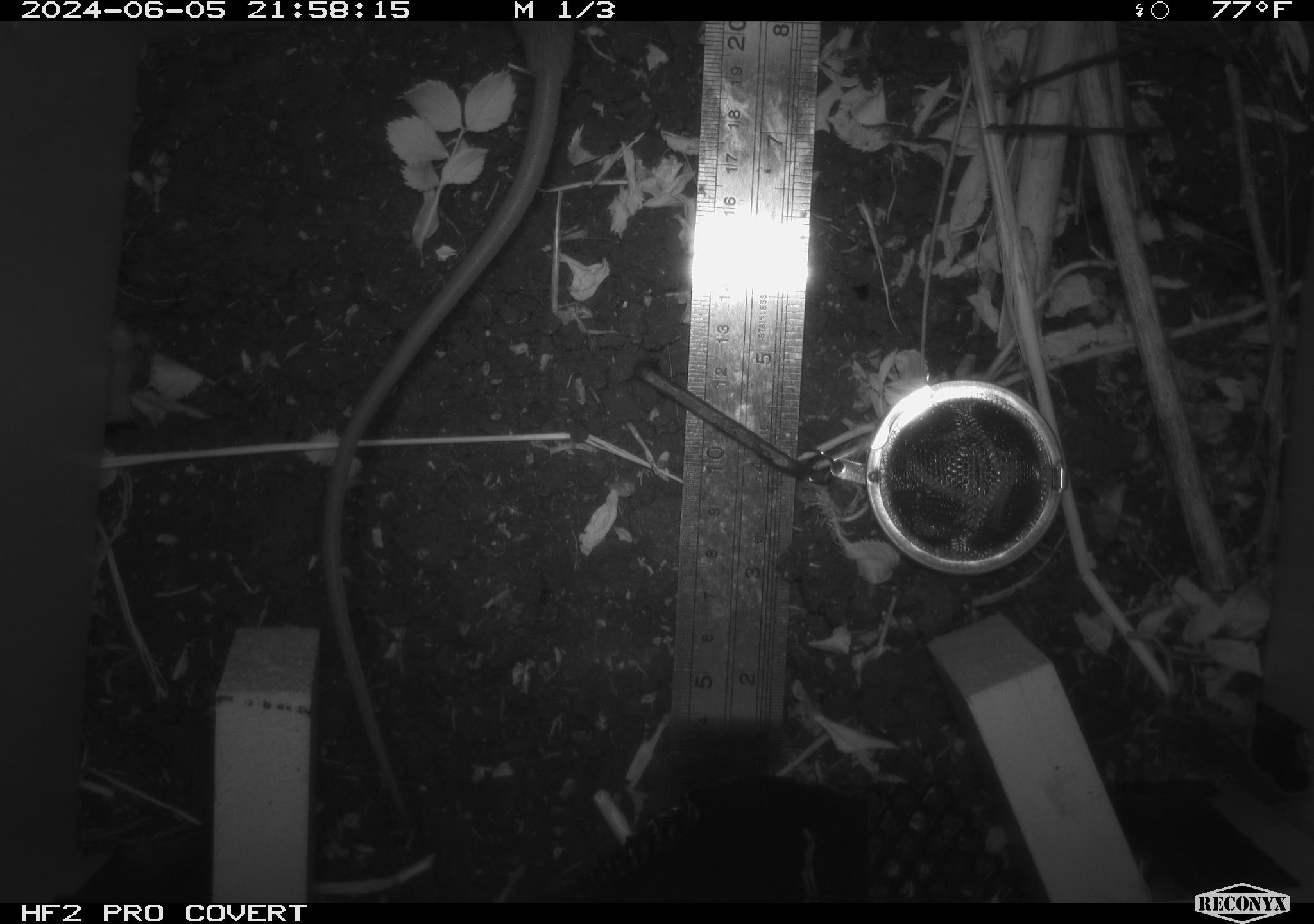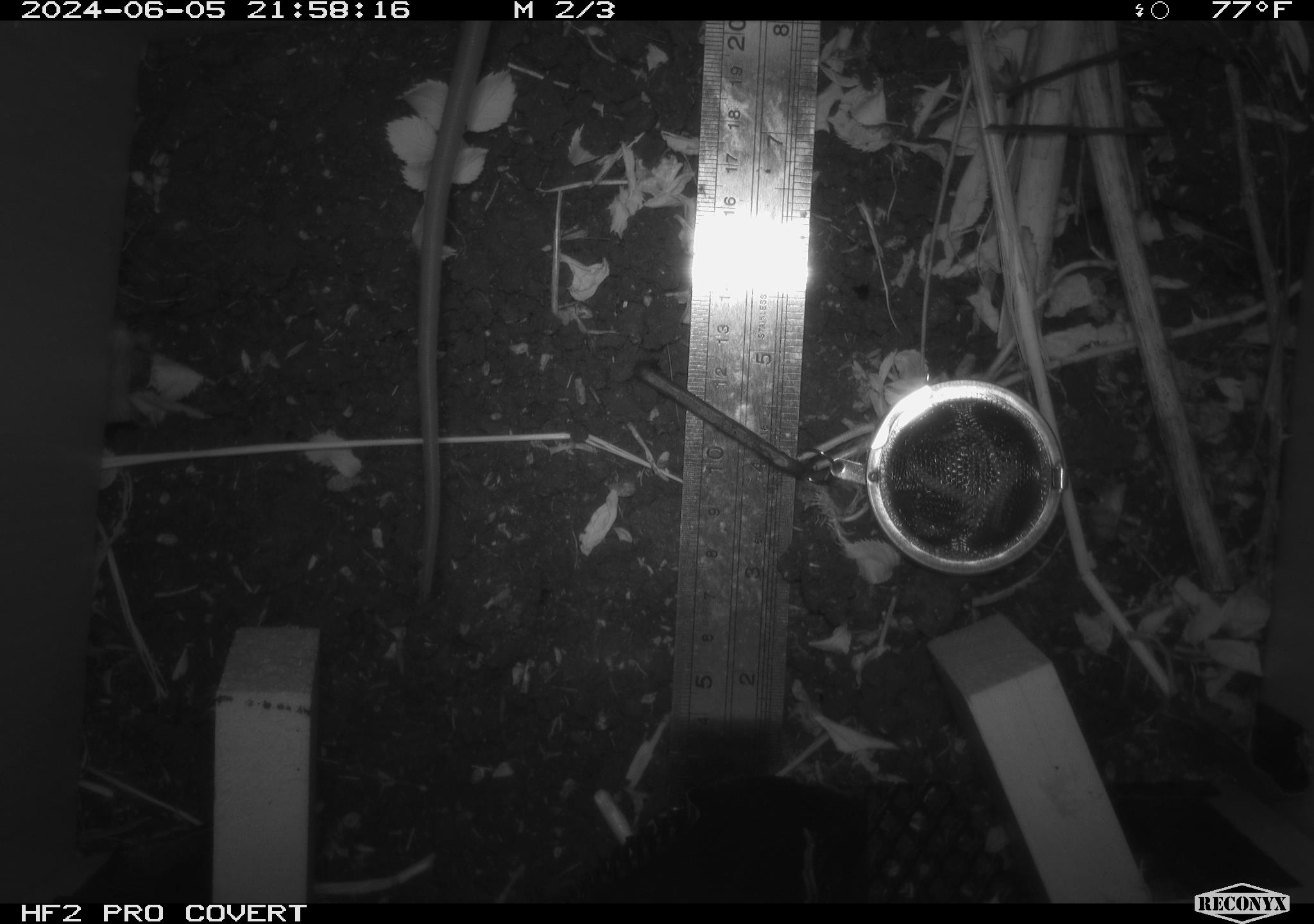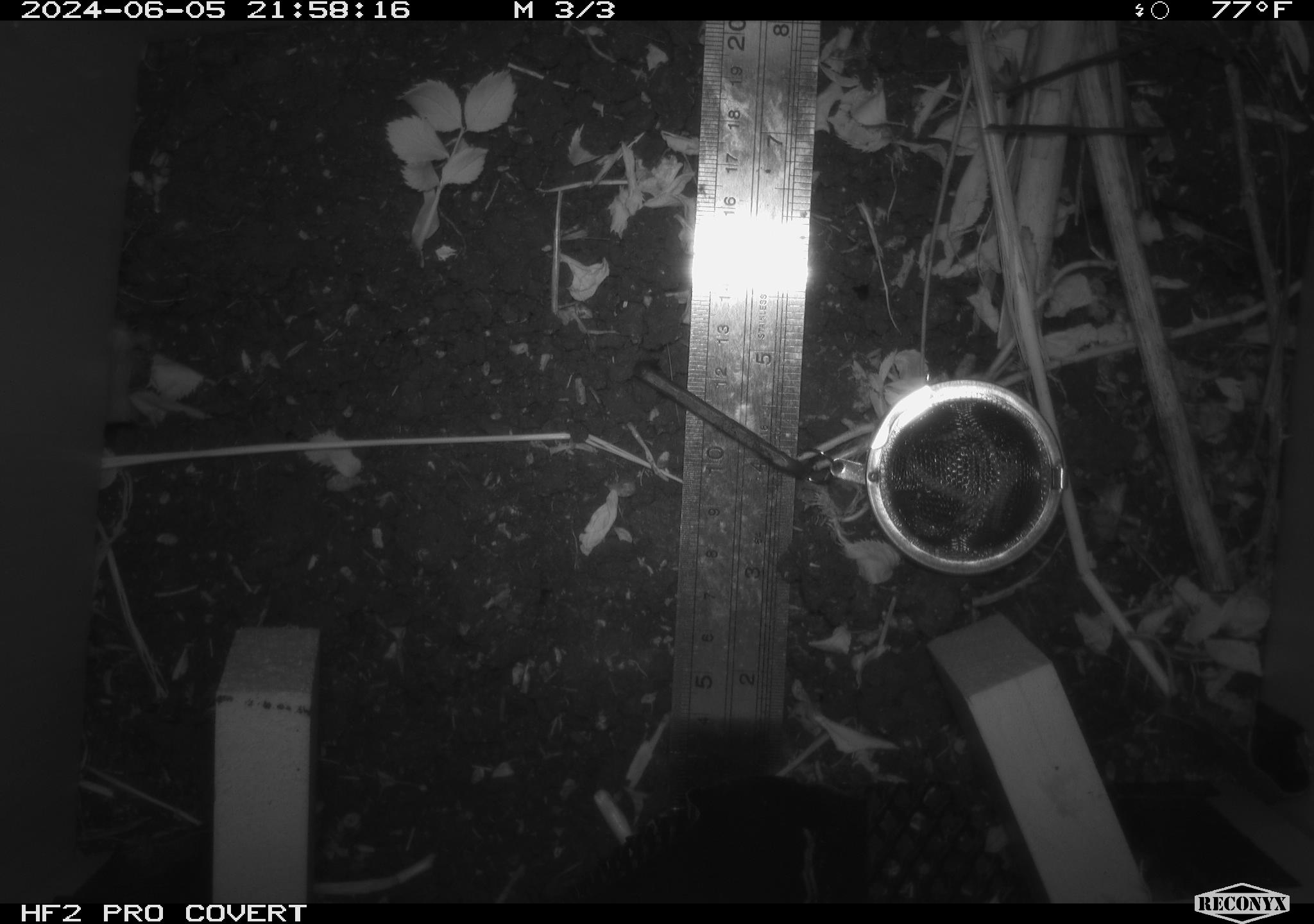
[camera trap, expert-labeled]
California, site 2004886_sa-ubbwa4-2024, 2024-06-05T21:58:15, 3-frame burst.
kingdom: Animalia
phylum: Chordata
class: Mammalia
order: Rodentia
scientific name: Rodentia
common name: woodrat or rat or mouse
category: woodrat or rat or mouse species